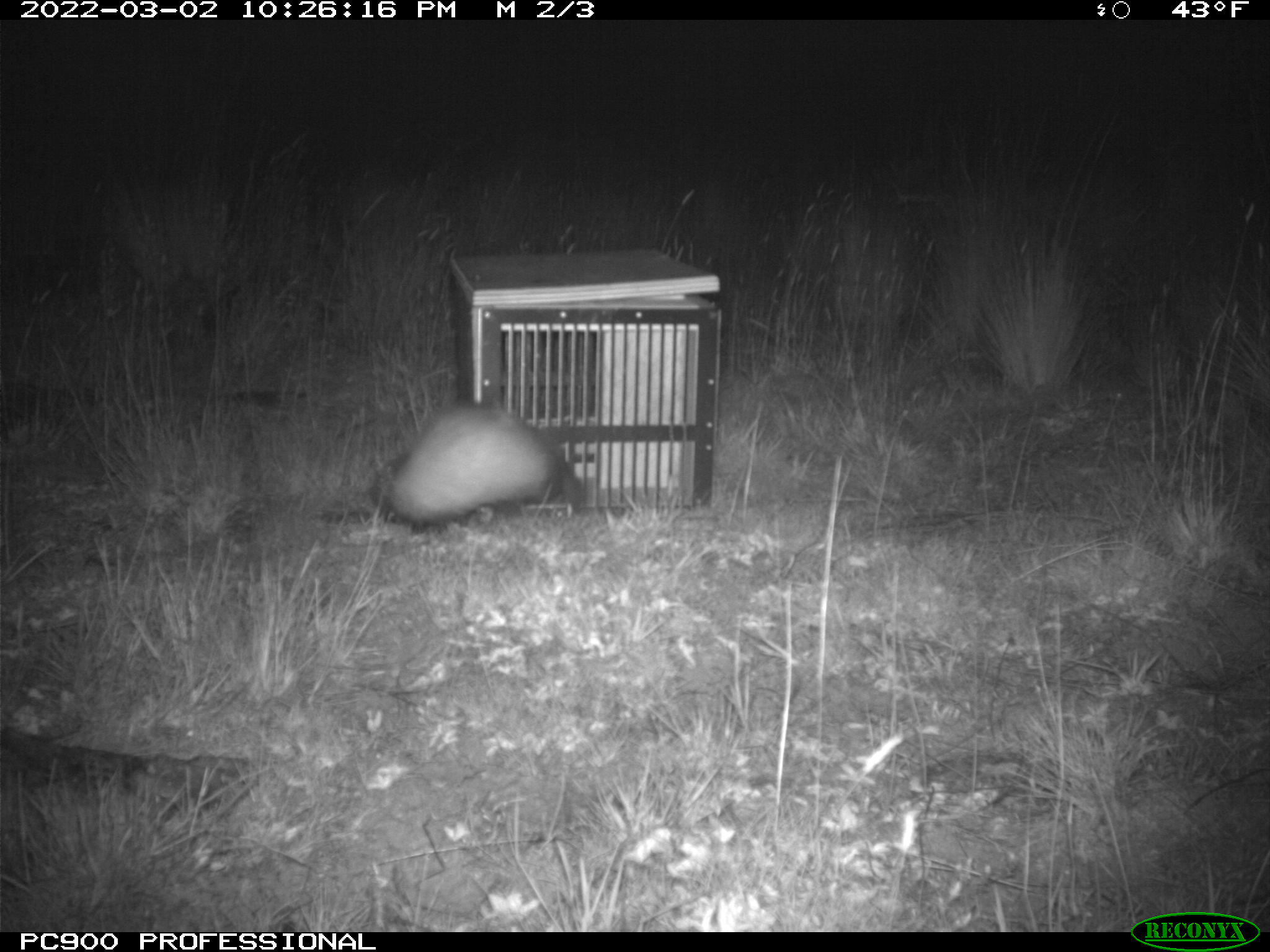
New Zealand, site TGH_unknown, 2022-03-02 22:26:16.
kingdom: Animalia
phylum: Chordata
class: Mammalia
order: Carnivora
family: Mustelidae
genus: Mustela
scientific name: Mustela furo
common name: ferret